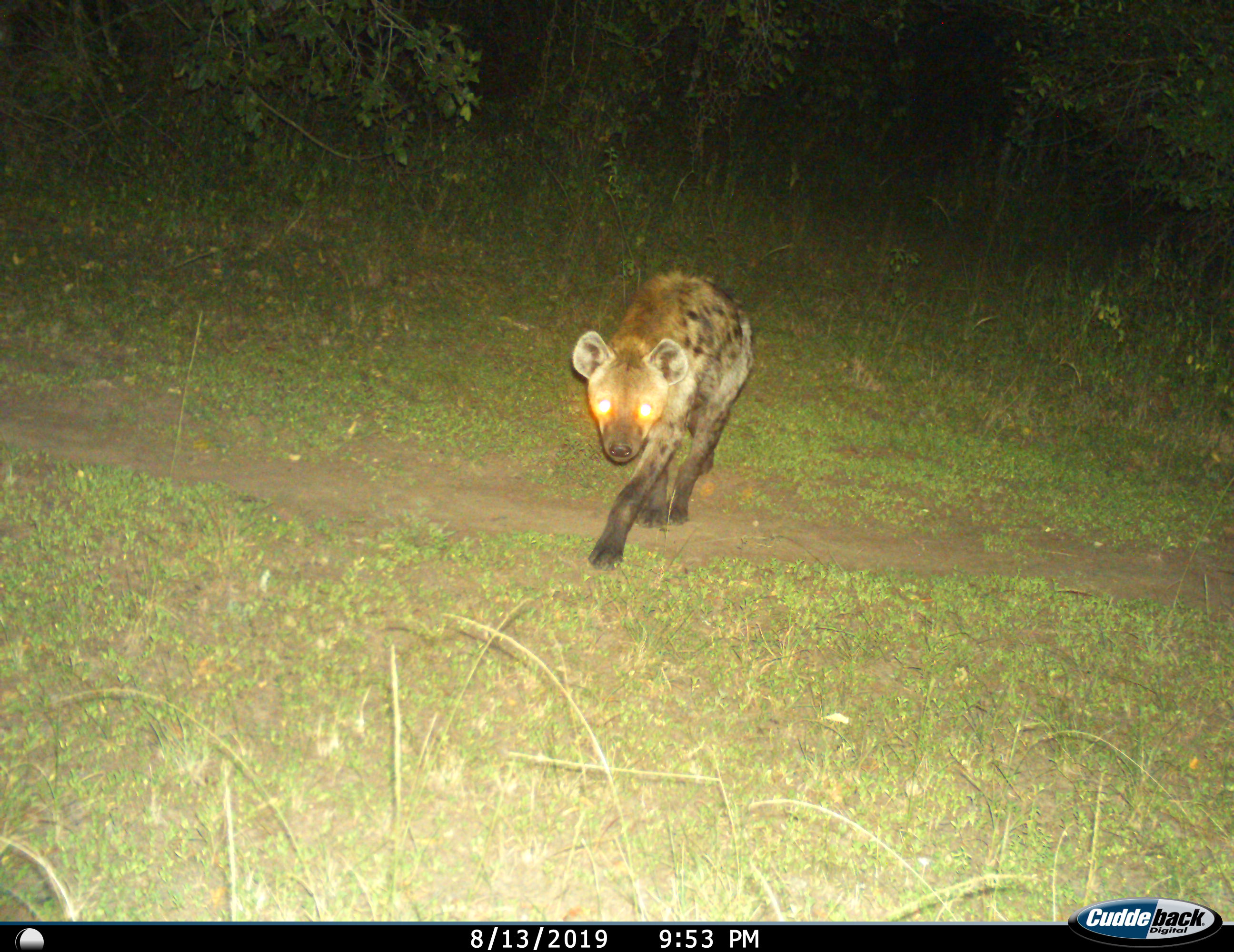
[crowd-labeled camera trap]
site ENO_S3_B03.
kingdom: Animalia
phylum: Chordata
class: Mammalia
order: Carnivora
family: Hyaenidae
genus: Crocuta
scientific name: Crocuta crocuta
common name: spotted hyena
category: hyenaspotted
Hyenaspotted (spotted hyena) (Crocuta crocuta), count 1. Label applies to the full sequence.